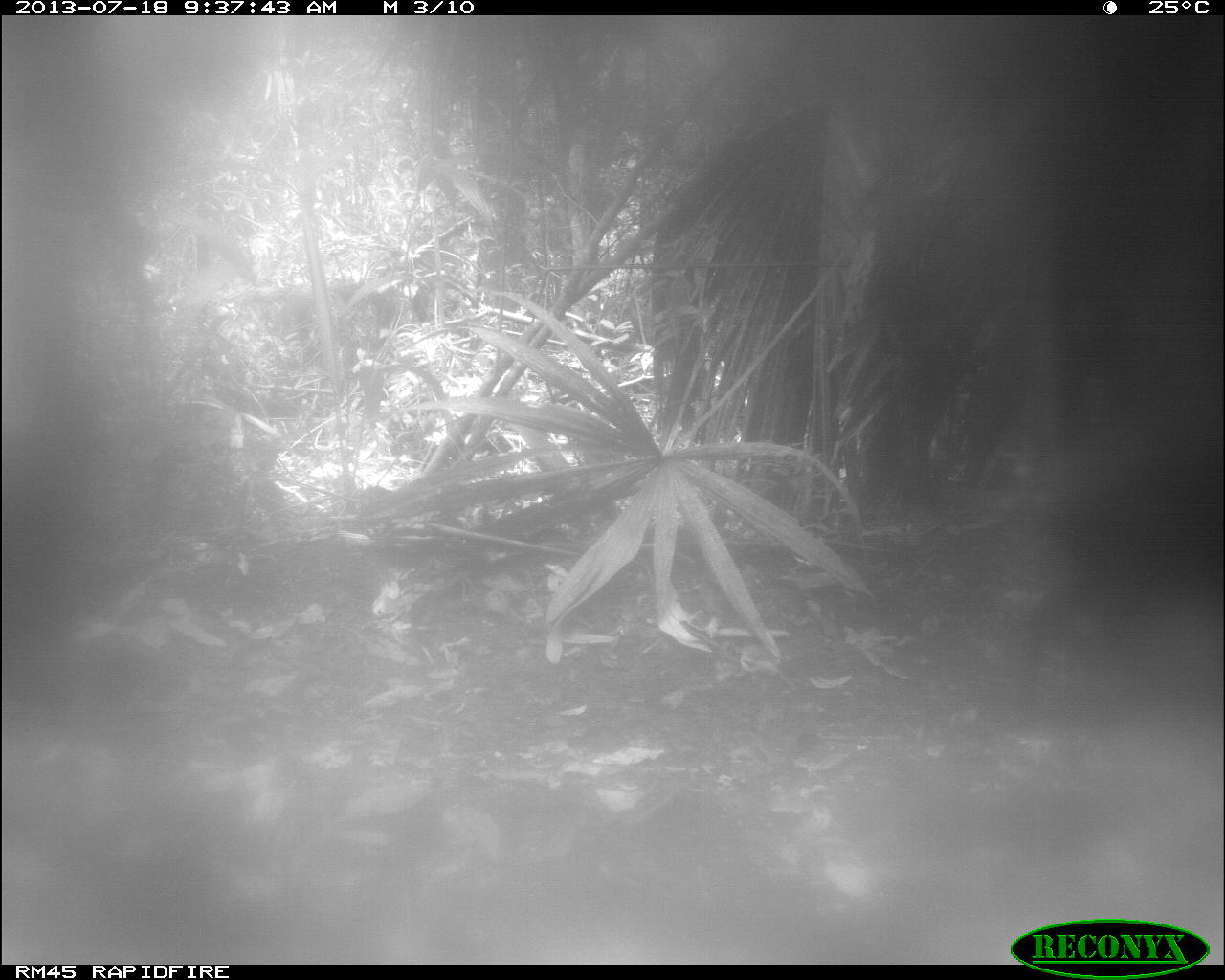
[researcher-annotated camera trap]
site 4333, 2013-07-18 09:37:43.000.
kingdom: Animalia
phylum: Chordata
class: Mammalia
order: Artiodactyla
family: Tayassuidae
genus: Tayassu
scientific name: Tayassu pecari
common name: white-lipped peccary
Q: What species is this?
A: Tayassu pecari (white-lipped peccary).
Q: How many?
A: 1.